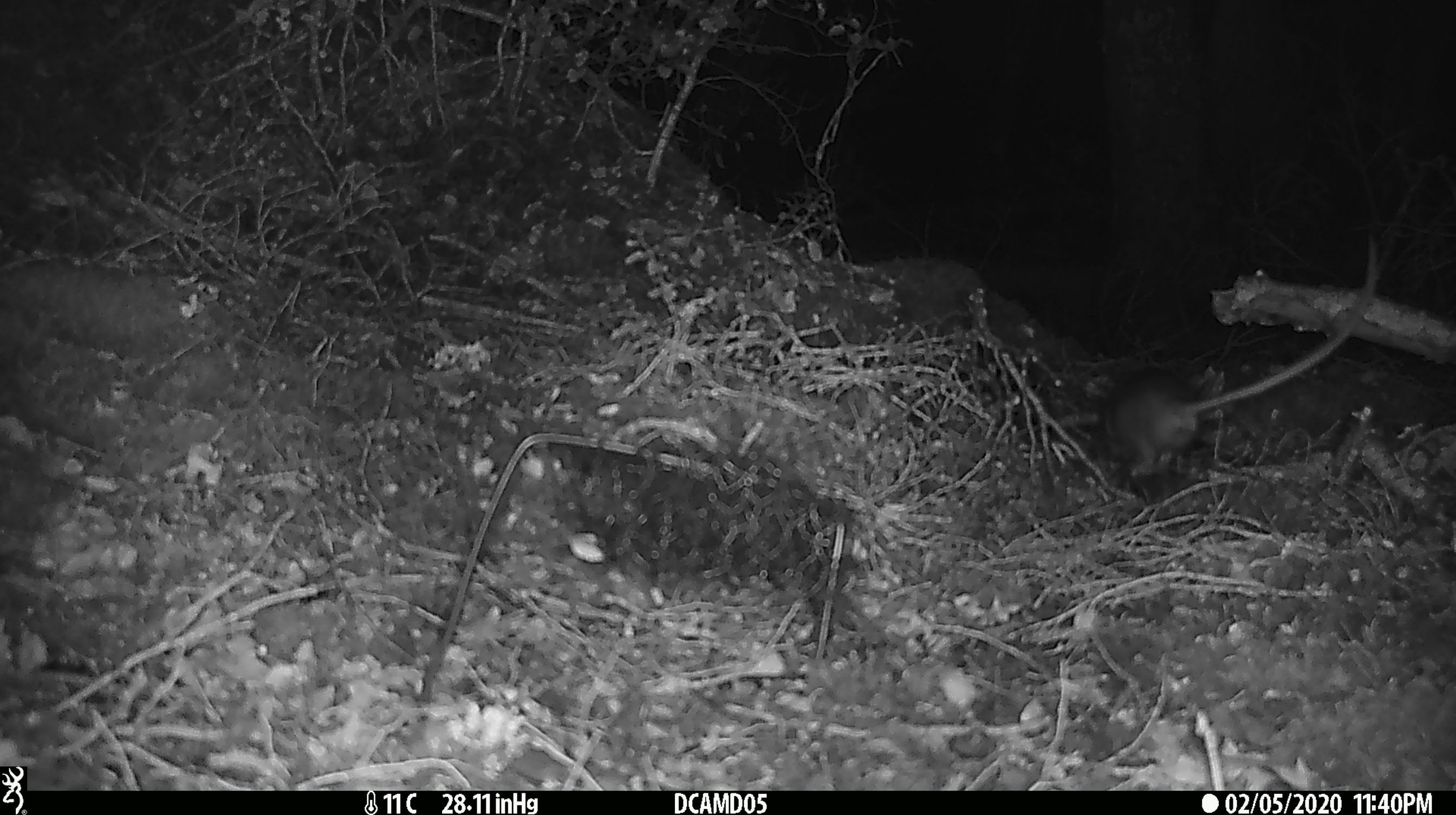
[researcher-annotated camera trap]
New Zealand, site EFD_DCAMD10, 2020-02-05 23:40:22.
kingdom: Animalia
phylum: Chordata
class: Mammalia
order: Rodentia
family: Muridae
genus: Rattus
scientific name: Rattus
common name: rat